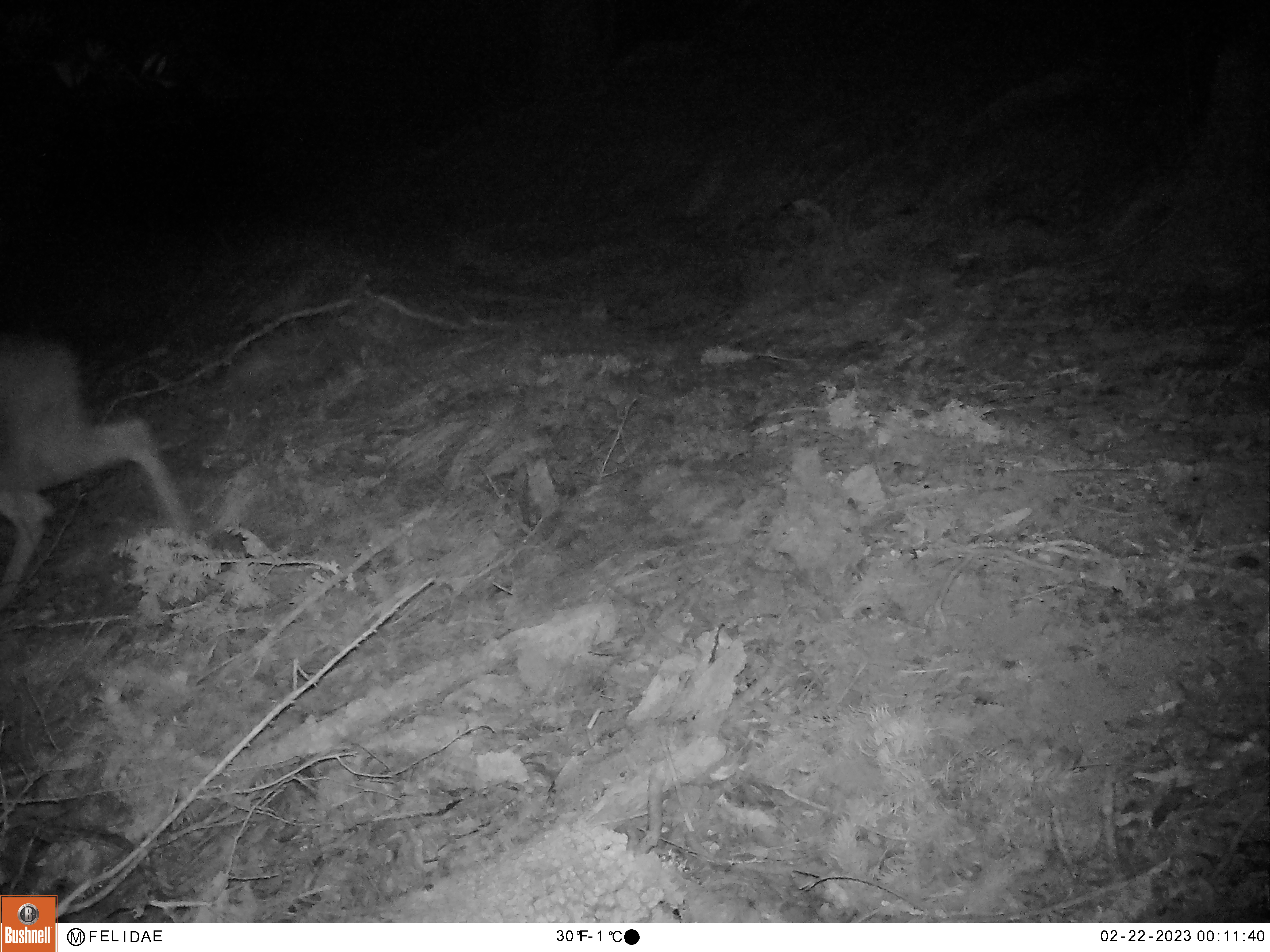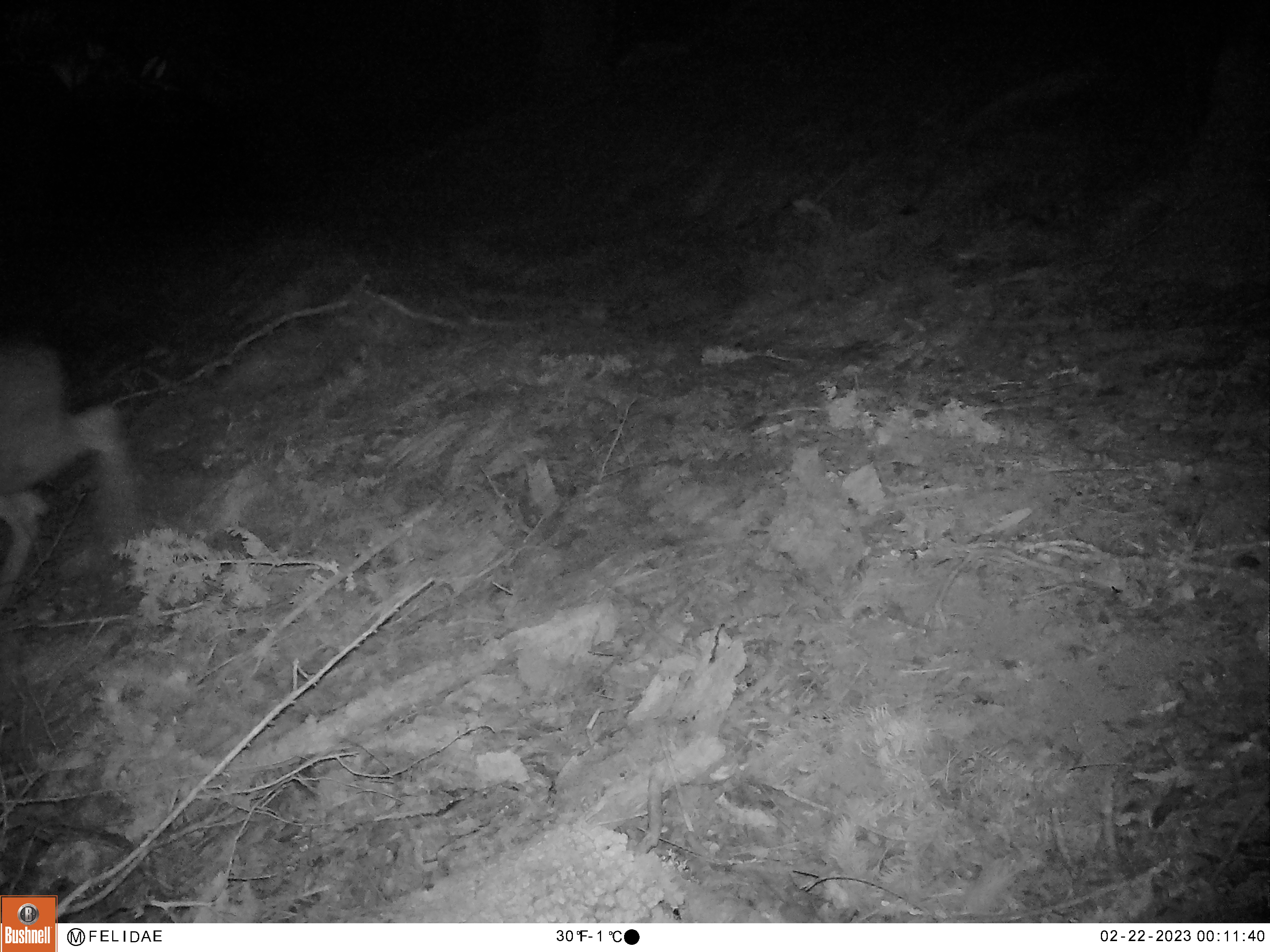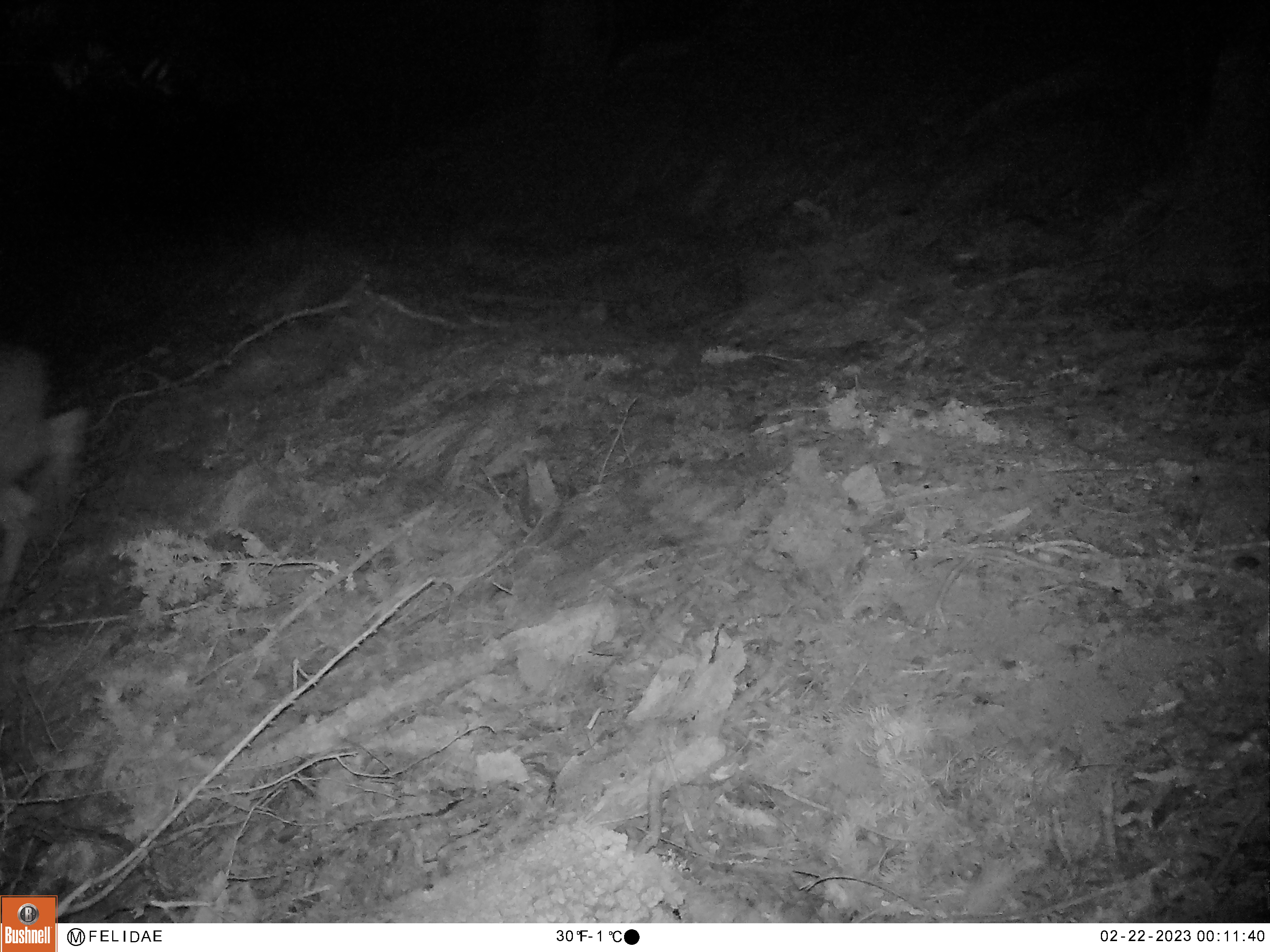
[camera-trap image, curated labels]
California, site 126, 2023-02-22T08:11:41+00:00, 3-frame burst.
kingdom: Animalia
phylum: Chordata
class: Mammalia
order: Artiodactyla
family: Cervidae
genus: Odocoileus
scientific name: Odocoileus hemionus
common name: mule deer